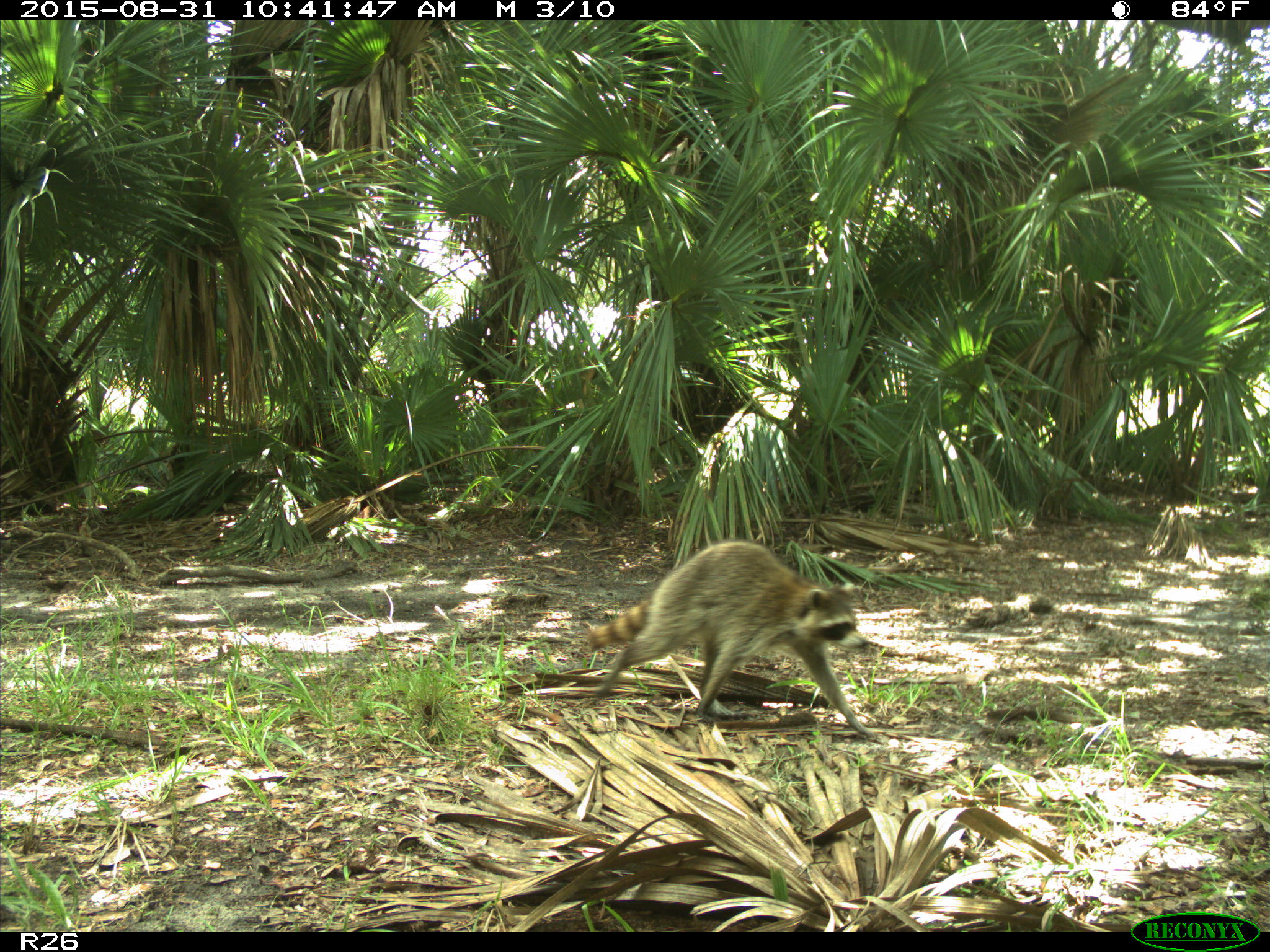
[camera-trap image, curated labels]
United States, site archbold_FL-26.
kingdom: Animalia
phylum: Chordata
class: Mammalia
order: Carnivora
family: Procyonidae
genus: Procyon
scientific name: Procyon lotor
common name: common raccoon